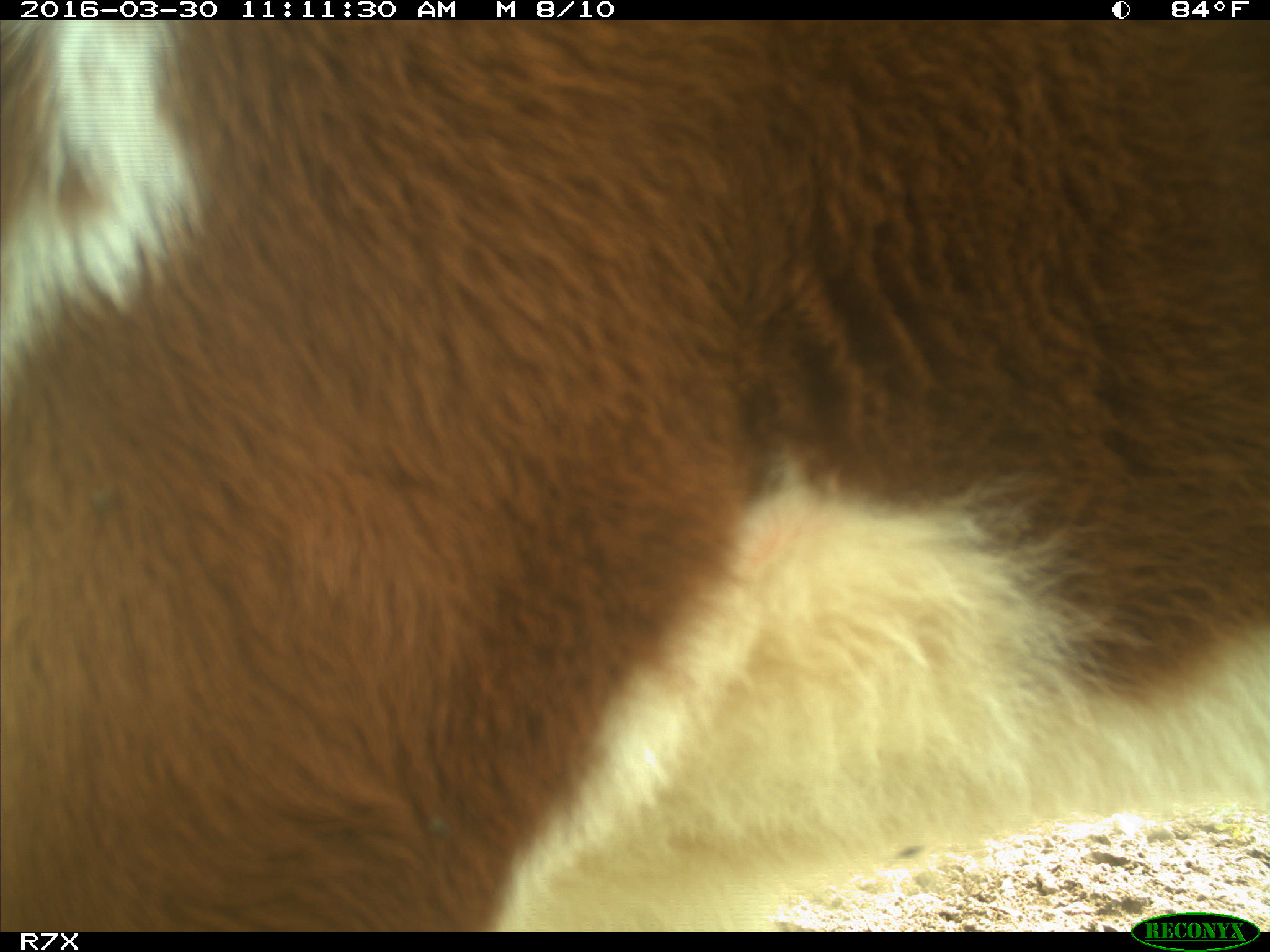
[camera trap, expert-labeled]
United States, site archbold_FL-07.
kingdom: Animalia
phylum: Chordata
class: Mammalia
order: Artiodactyla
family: Bovidae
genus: Bos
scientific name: Bos taurus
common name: domestic cow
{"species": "Bos taurus (domestic cow)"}